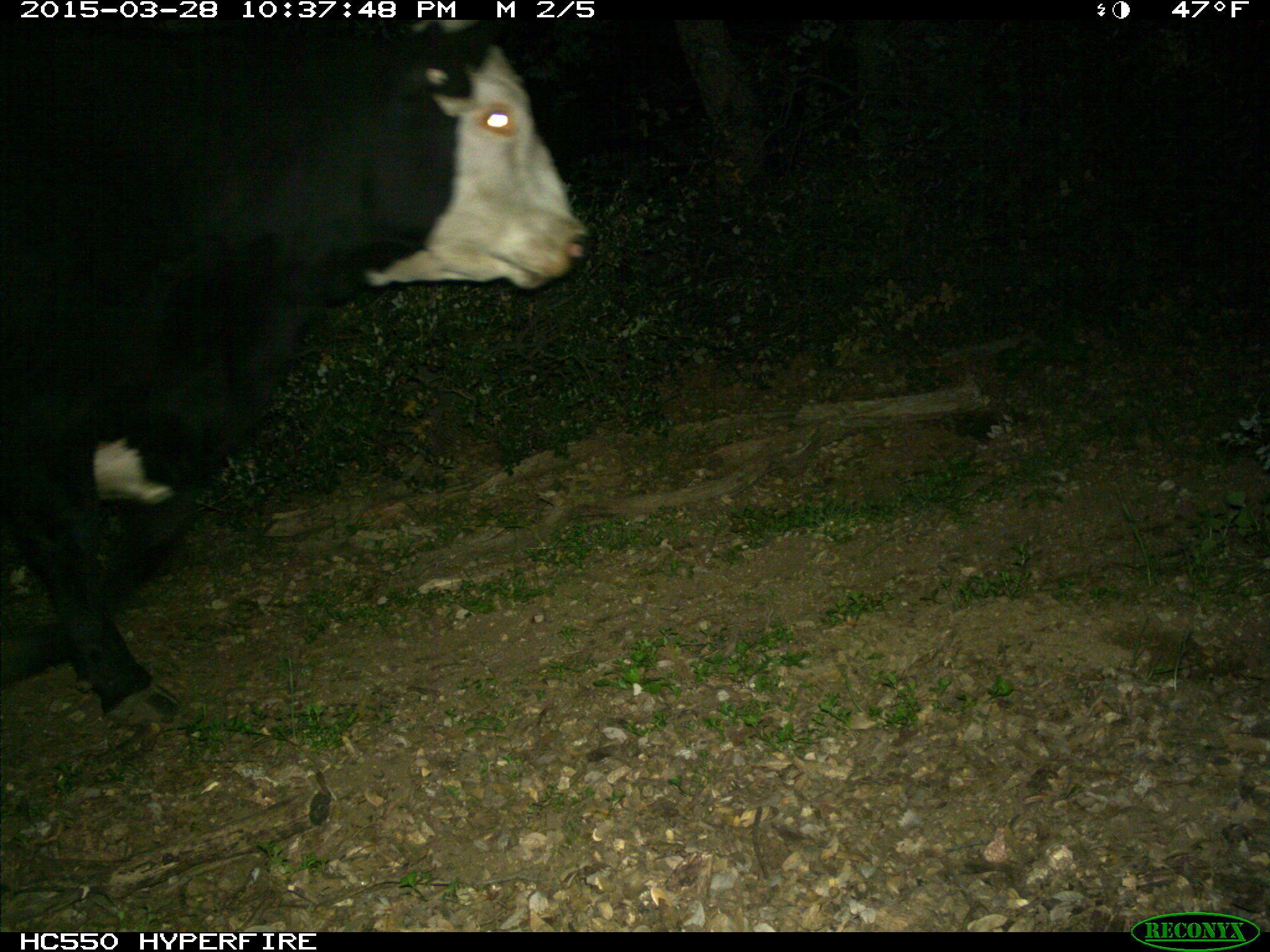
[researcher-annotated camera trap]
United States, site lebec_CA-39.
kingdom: Animalia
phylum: Chordata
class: Mammalia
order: Artiodactyla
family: Bovidae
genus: Bos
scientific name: Bos taurus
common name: domestic cow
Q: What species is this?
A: Bos taurus (domestic cow).